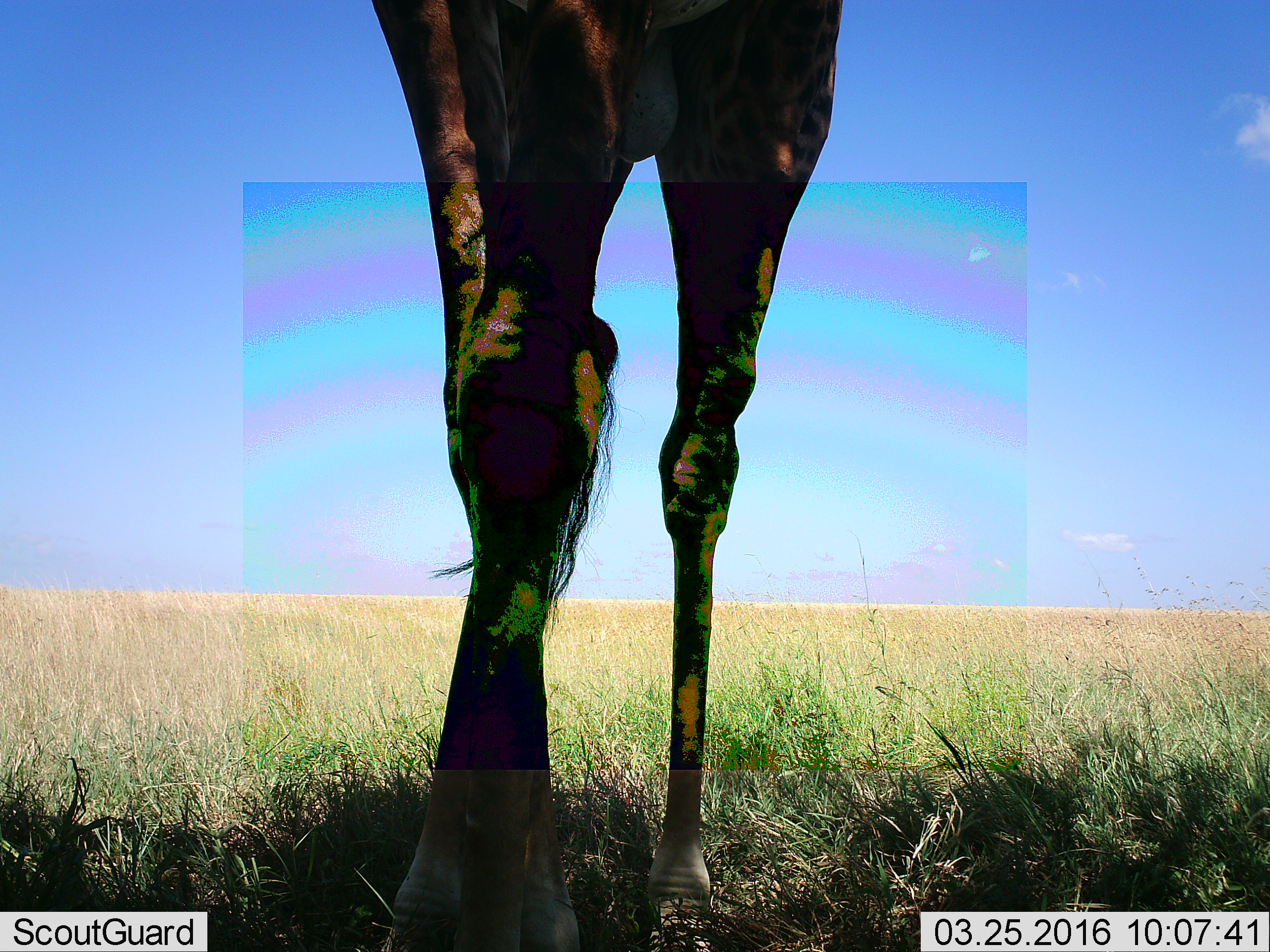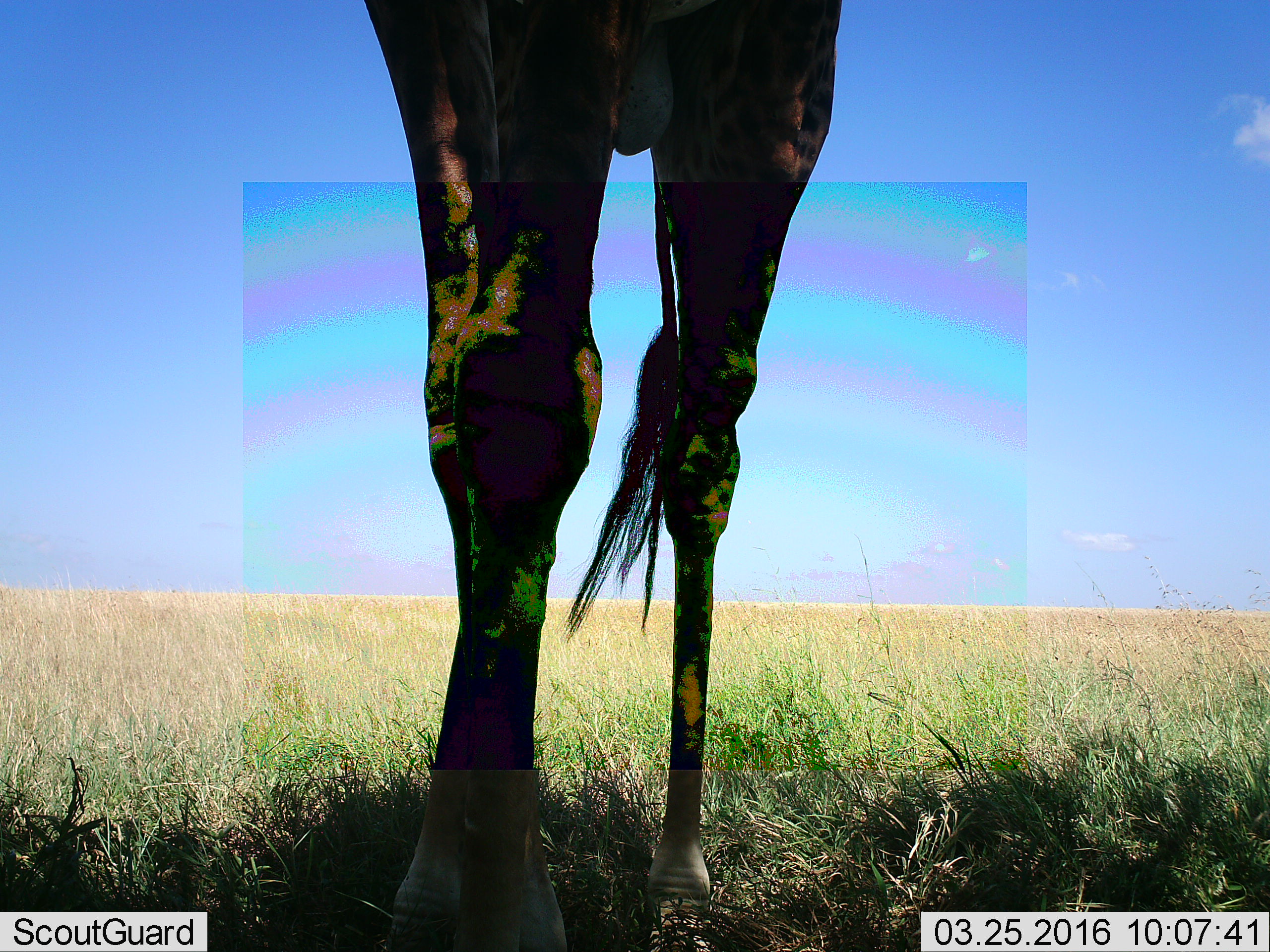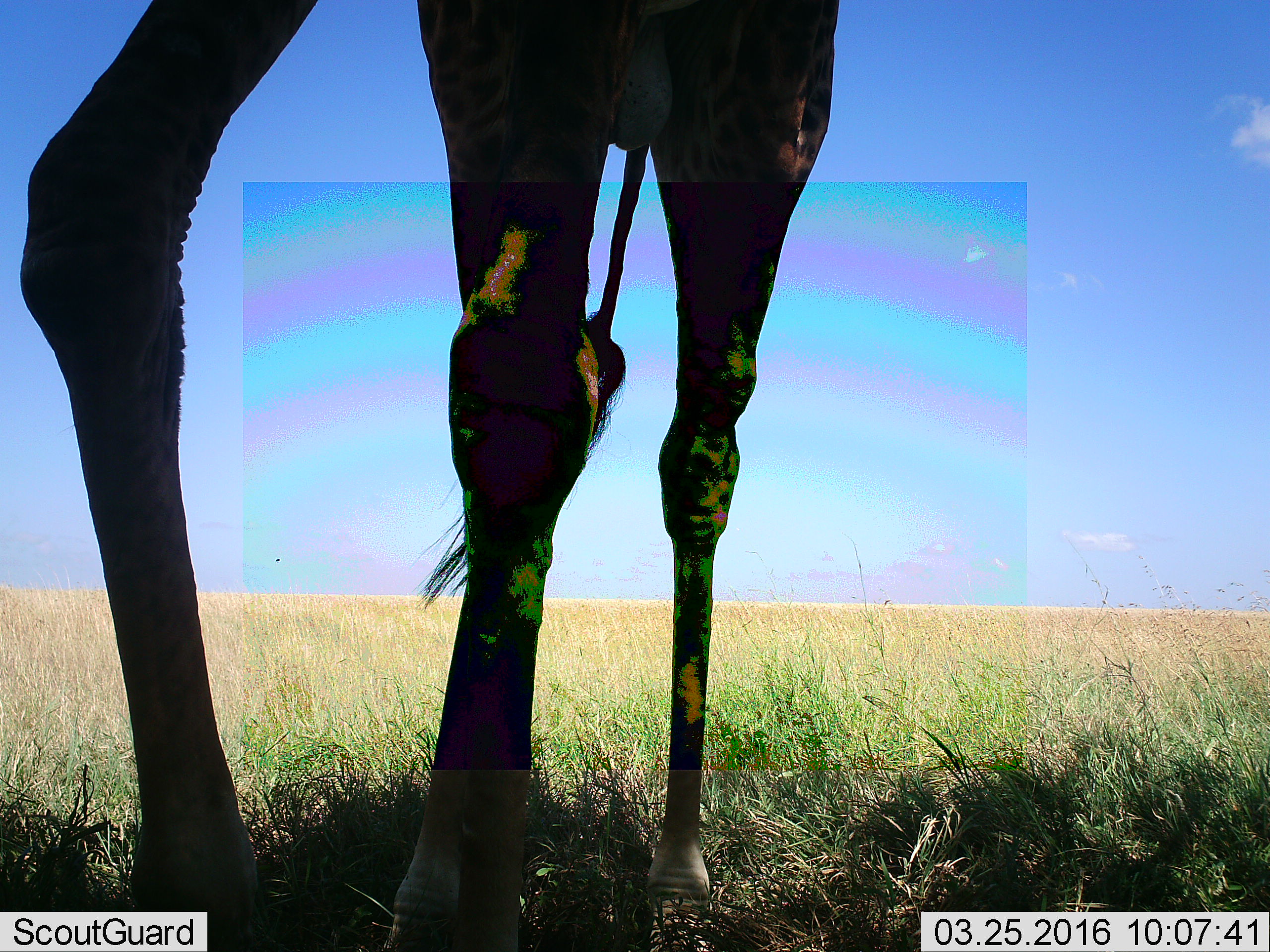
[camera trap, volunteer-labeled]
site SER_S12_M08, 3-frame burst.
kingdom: Animalia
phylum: Chordata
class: Mammalia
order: Artiodactyla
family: Giraffidae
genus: Giraffa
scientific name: Giraffa camelopardalis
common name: giraffe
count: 1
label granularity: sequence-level